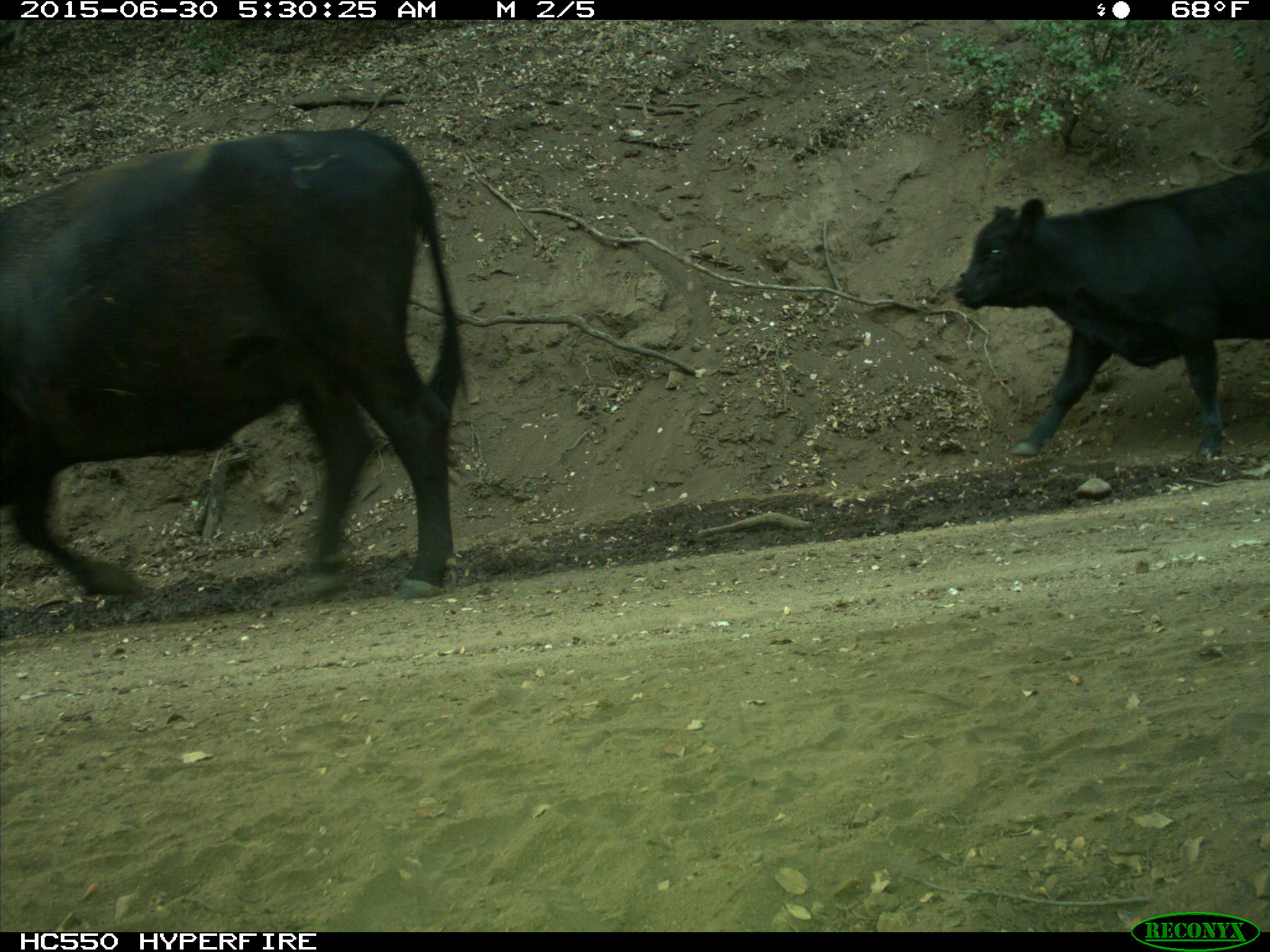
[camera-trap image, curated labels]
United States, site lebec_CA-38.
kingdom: Animalia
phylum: Chordata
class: Mammalia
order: Artiodactyla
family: Bovidae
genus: Bos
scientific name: Bos taurus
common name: domestic cow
Bos taurus (domestic cow).